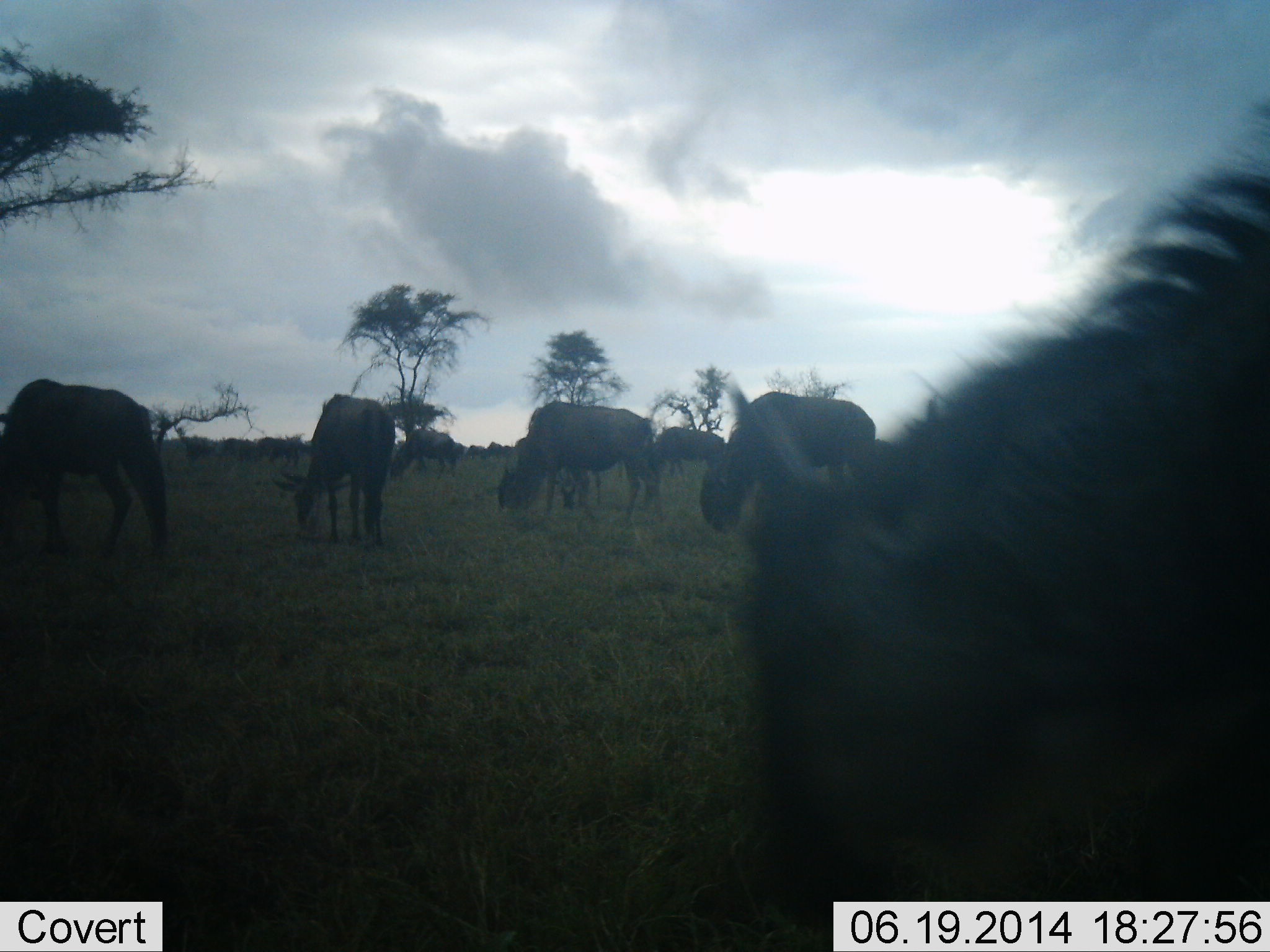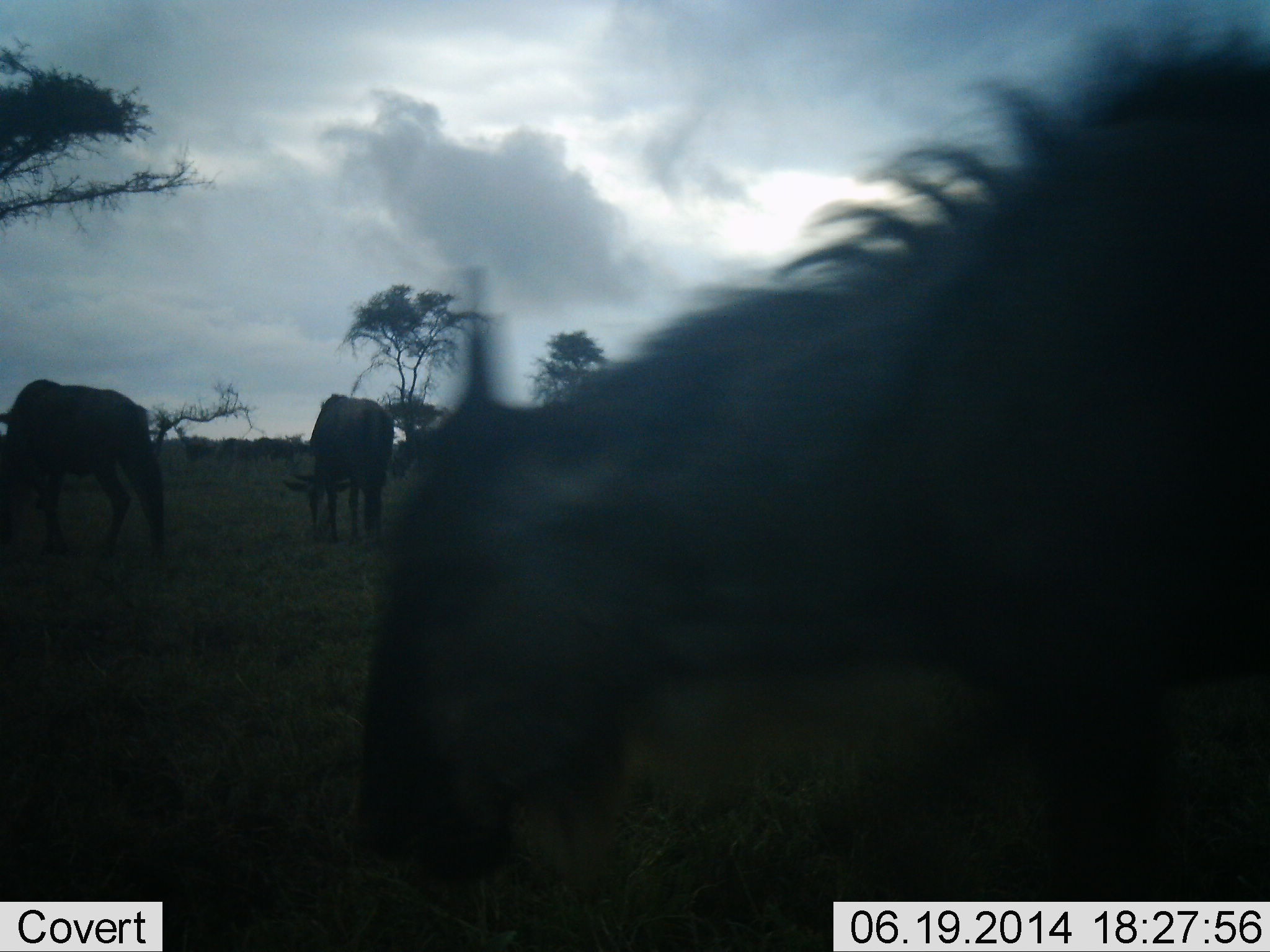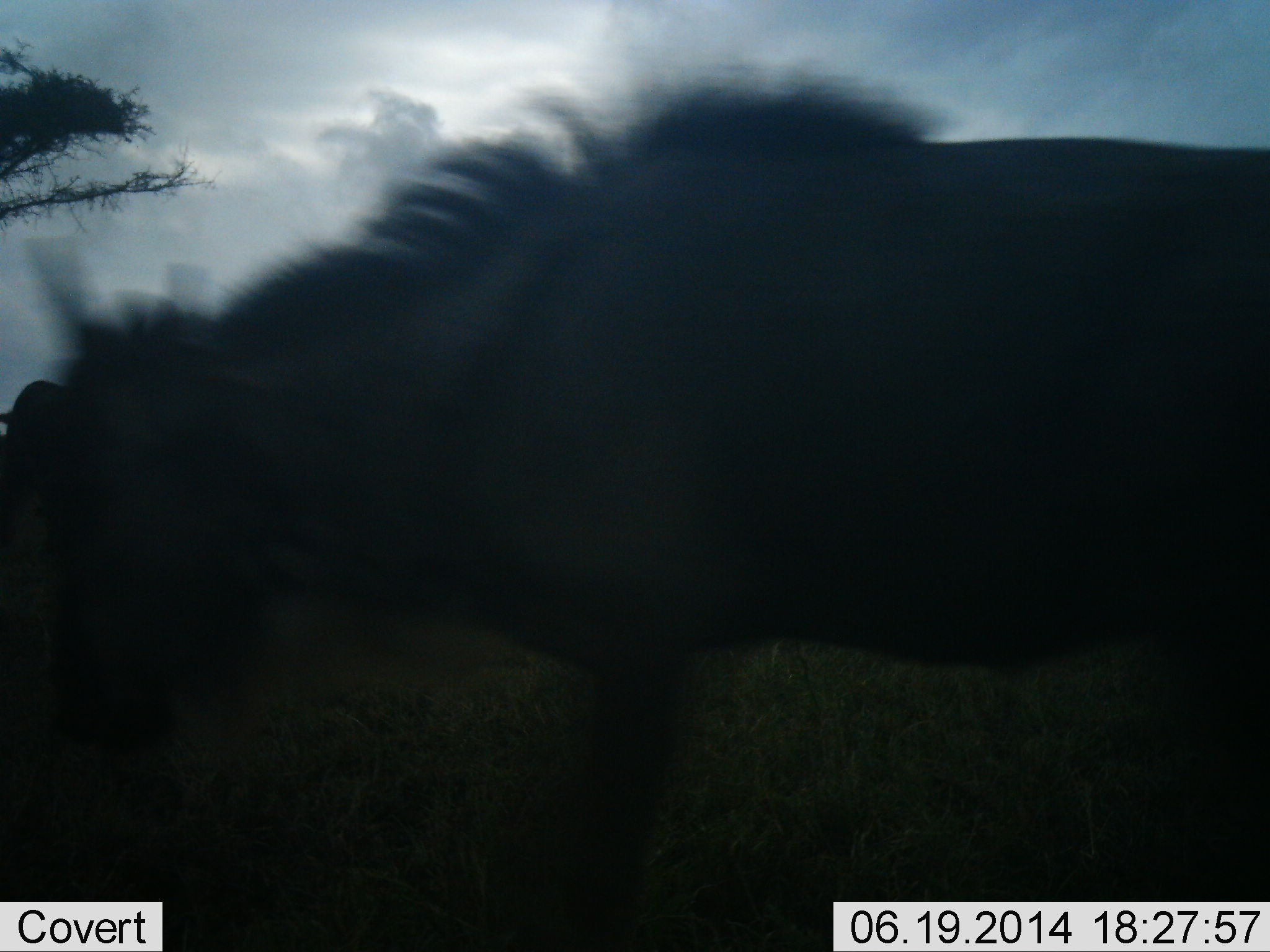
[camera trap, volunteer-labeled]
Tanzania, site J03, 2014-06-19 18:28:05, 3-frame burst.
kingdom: Animalia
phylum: Chordata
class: Mammalia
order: Artiodactyla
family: Bovidae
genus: Connochaetes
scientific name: Connochaetes taurinus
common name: blue wildebeest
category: wildebeest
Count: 11-50.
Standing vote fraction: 70%.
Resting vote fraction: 10%.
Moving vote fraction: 50%.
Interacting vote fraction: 0%.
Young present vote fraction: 0%.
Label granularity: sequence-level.